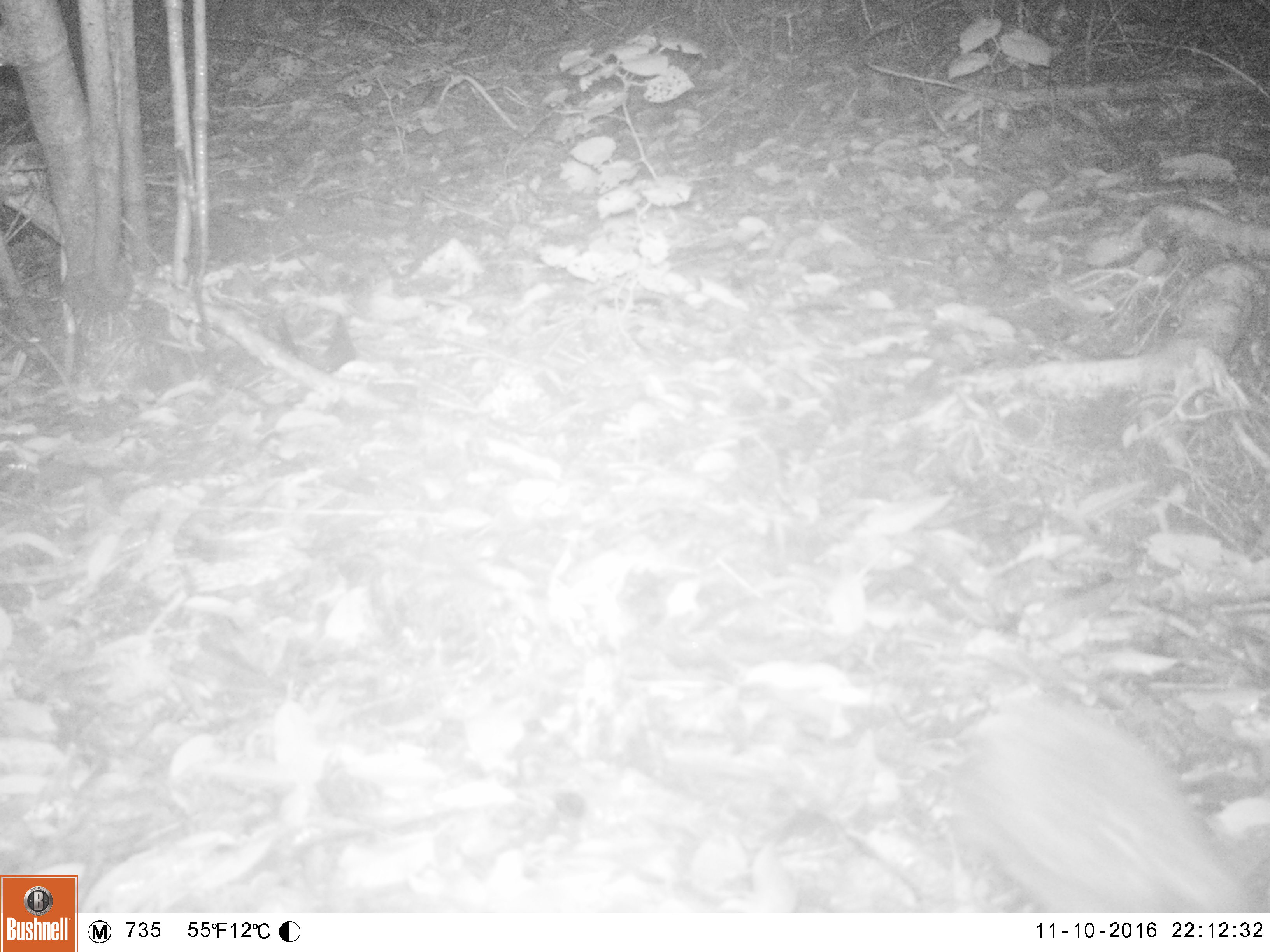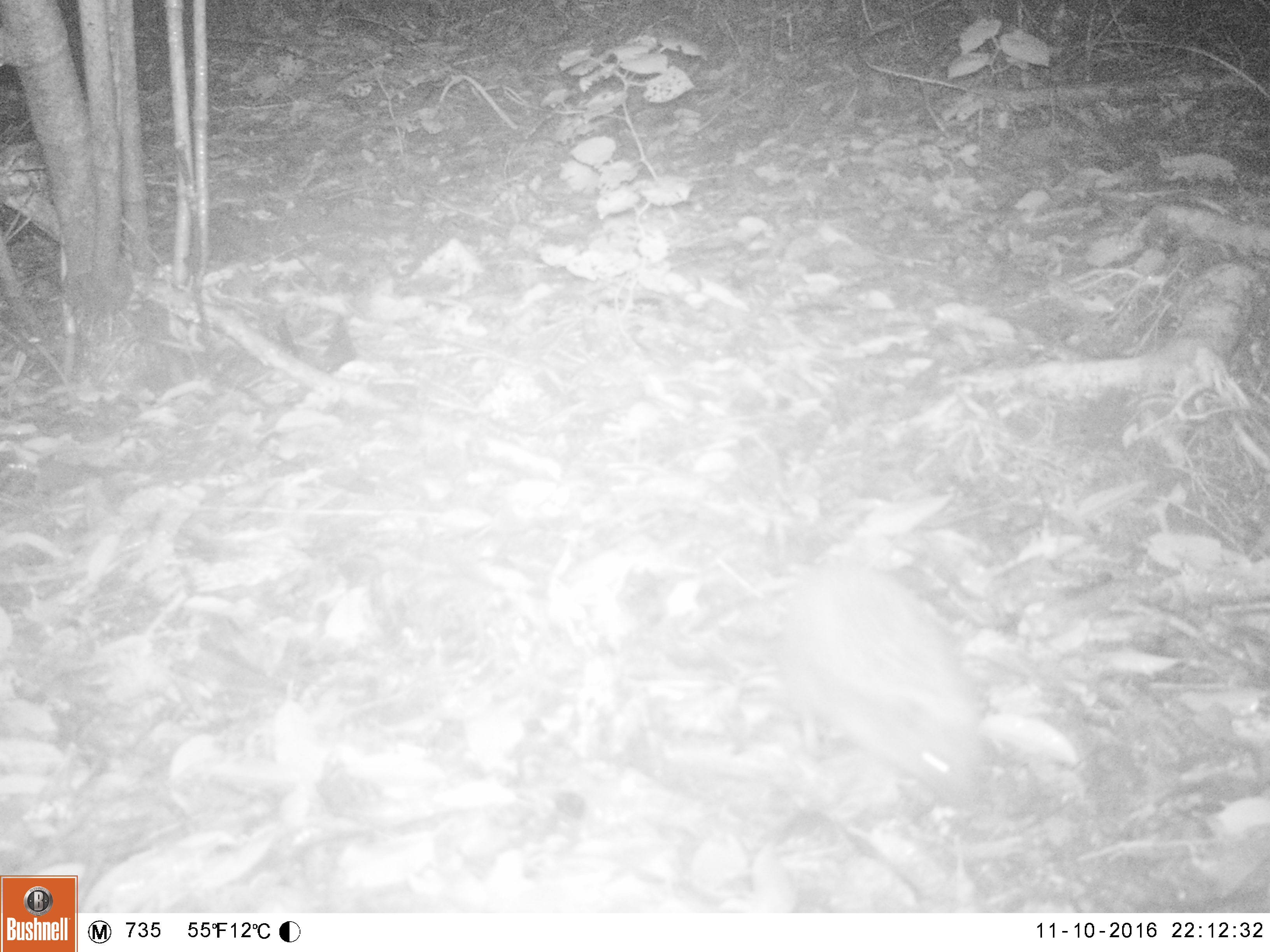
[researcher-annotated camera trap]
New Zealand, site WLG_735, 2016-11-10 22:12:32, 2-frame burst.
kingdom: Animalia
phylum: Chordata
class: Mammalia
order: Eulipotyphla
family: Erinaceidae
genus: Erinaceus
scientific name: Erinaceus europaeus europaeus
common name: european hedgehog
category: hedgehog